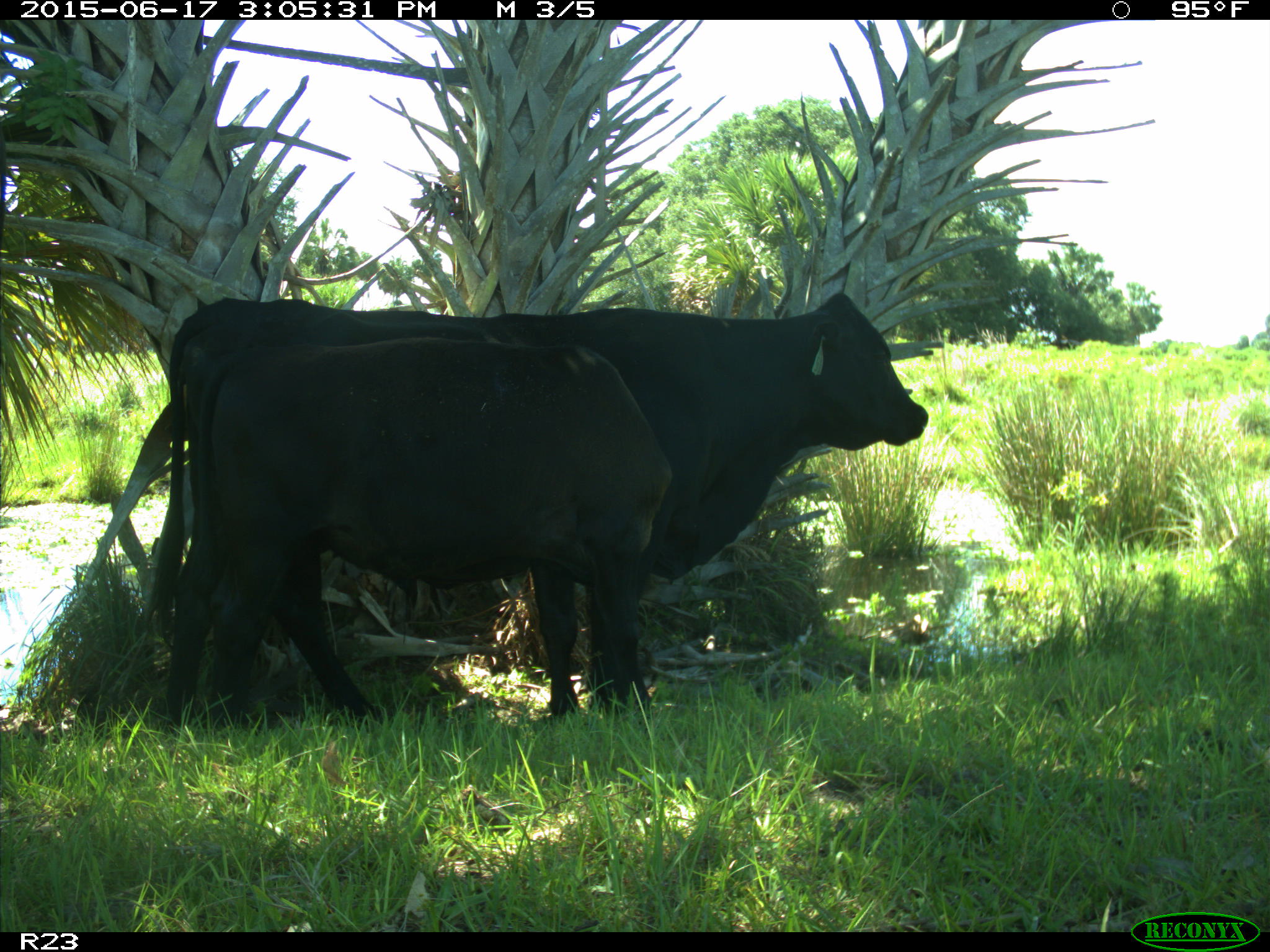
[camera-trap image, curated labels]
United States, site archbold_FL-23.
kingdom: Animalia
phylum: Chordata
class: Mammalia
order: Artiodactyla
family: Bovidae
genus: Bos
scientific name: Bos taurus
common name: domestic cow